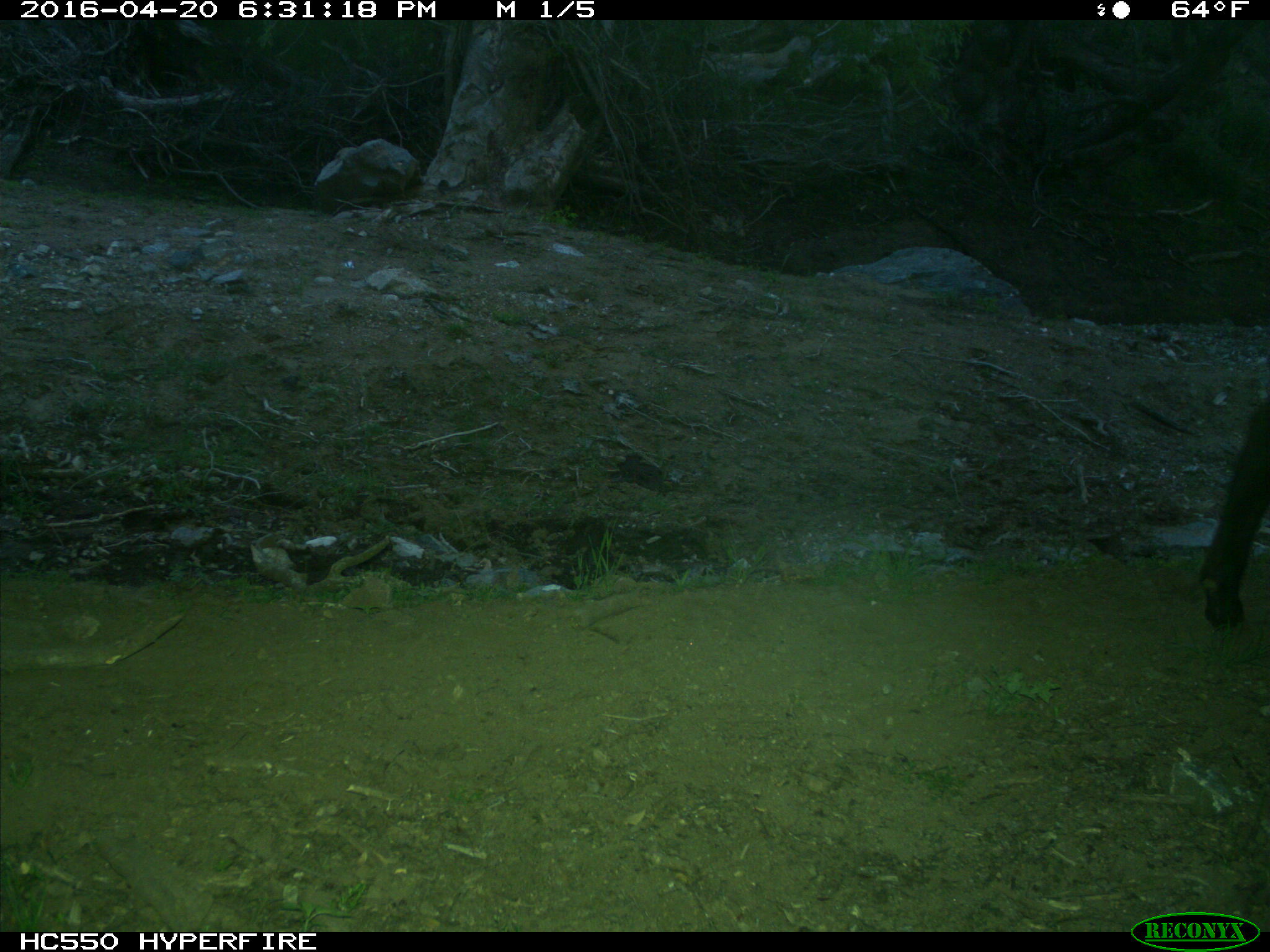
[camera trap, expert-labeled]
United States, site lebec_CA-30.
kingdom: Animalia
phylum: Chordata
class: Mammalia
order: Artiodactyla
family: Bovidae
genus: Bos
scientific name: Bos taurus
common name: domestic cow